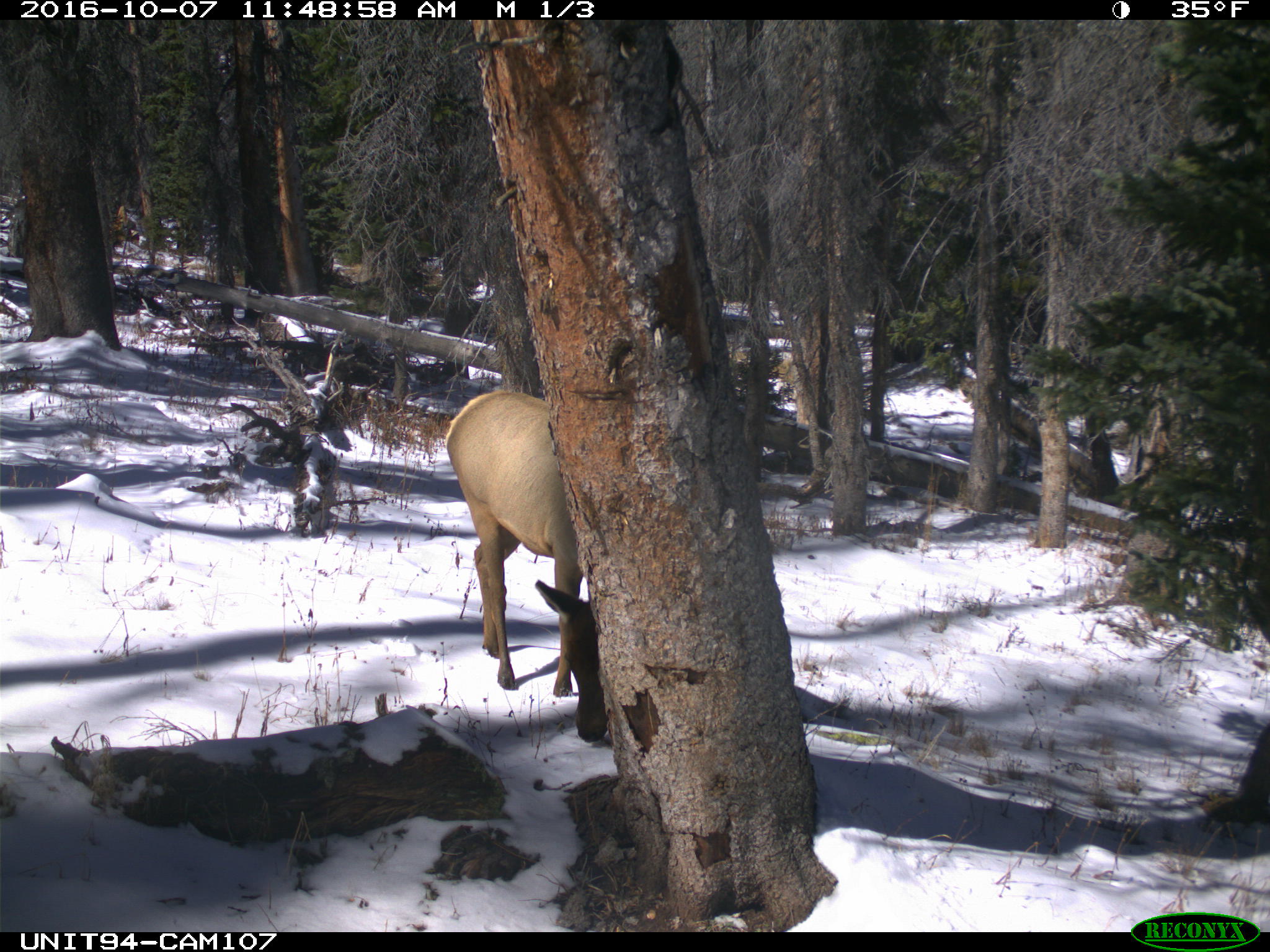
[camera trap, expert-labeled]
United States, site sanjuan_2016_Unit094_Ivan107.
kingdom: Animalia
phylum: Chordata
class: Mammalia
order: Artiodactyla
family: Cervidae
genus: Cervus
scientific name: Cervus elaphus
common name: red deer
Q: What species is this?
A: Cervus elaphus (red deer).